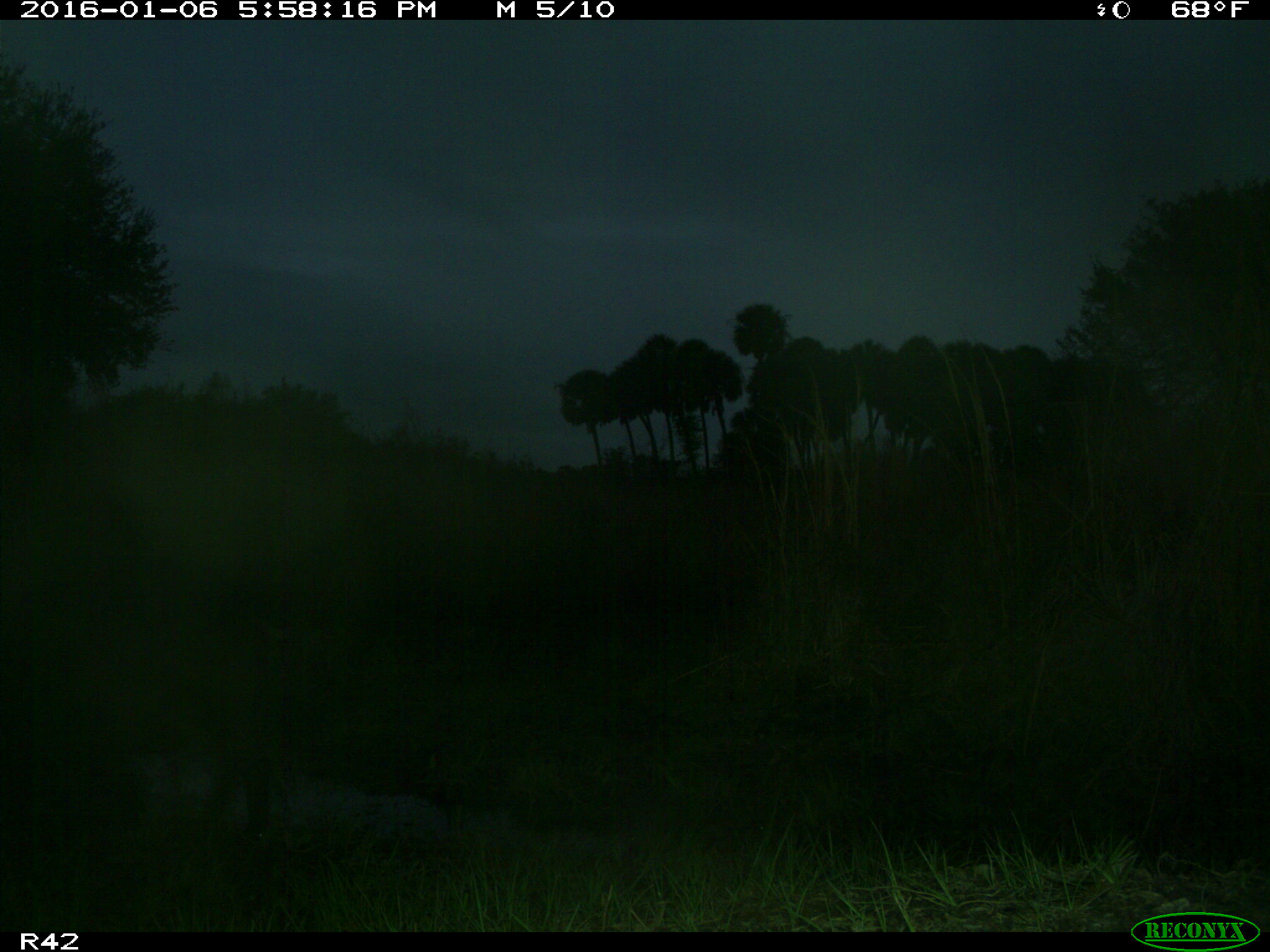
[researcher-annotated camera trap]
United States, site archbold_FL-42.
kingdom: Animalia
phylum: Chordata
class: Mammalia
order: Artiodactyla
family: Suidae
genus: Sus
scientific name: Sus scrofa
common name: wild boar